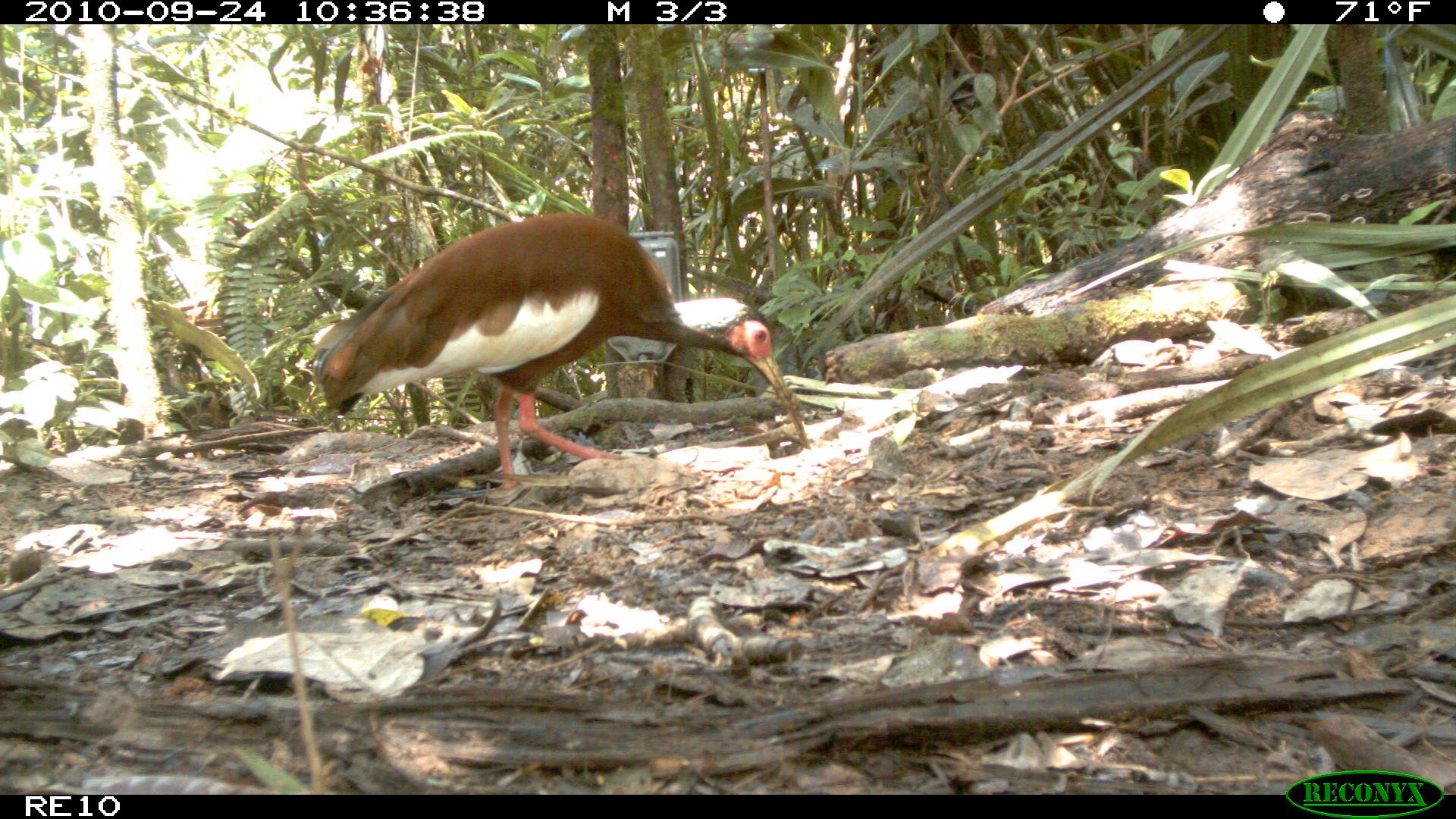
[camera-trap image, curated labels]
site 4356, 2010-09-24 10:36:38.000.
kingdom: Animalia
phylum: Chordata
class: Aves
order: Pelecaniformes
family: Threskiornithidae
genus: Lophotibis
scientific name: Lophotibis cristata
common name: madagascar ibis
Lophotibis cristata (madagascar ibis), count 1.